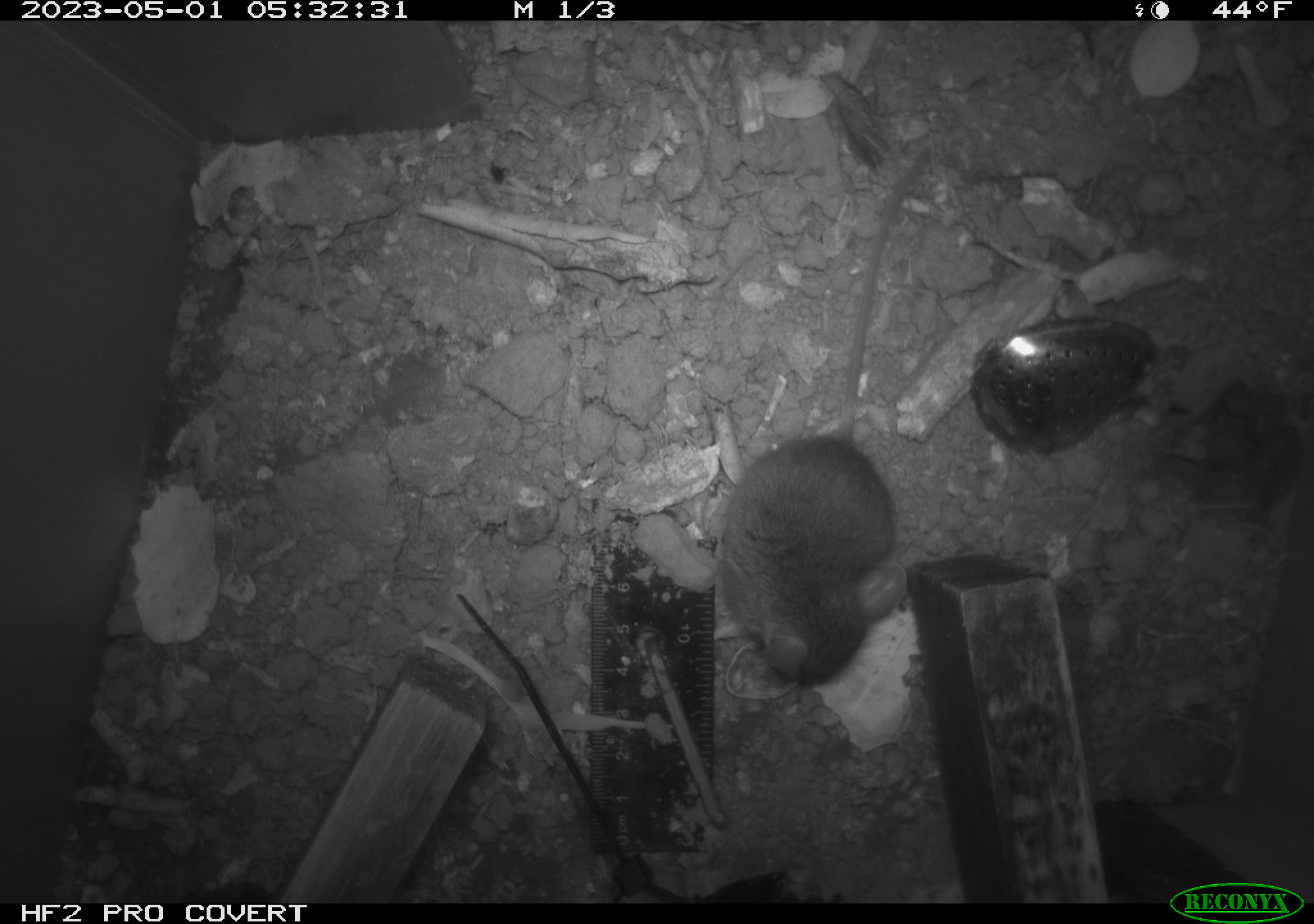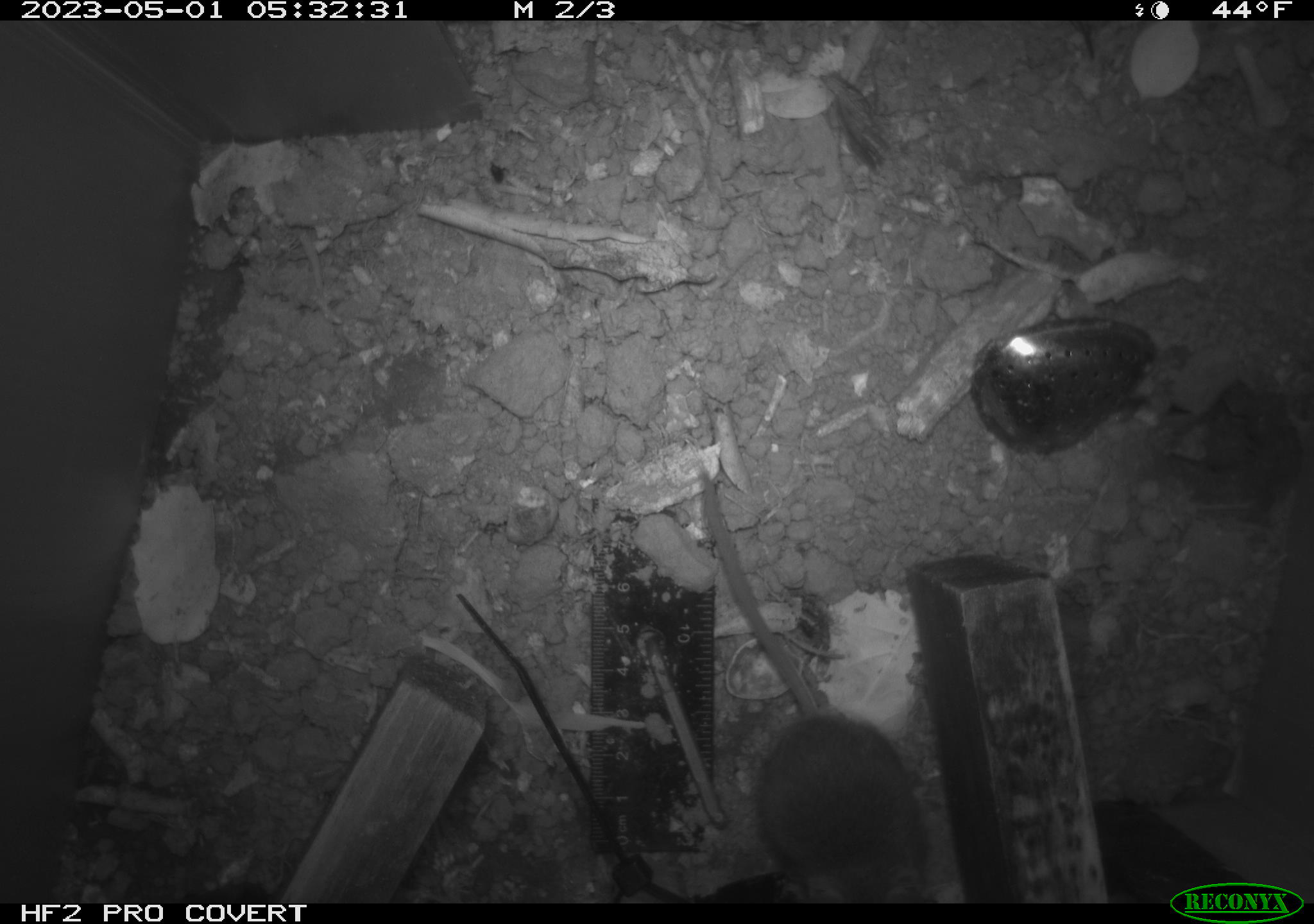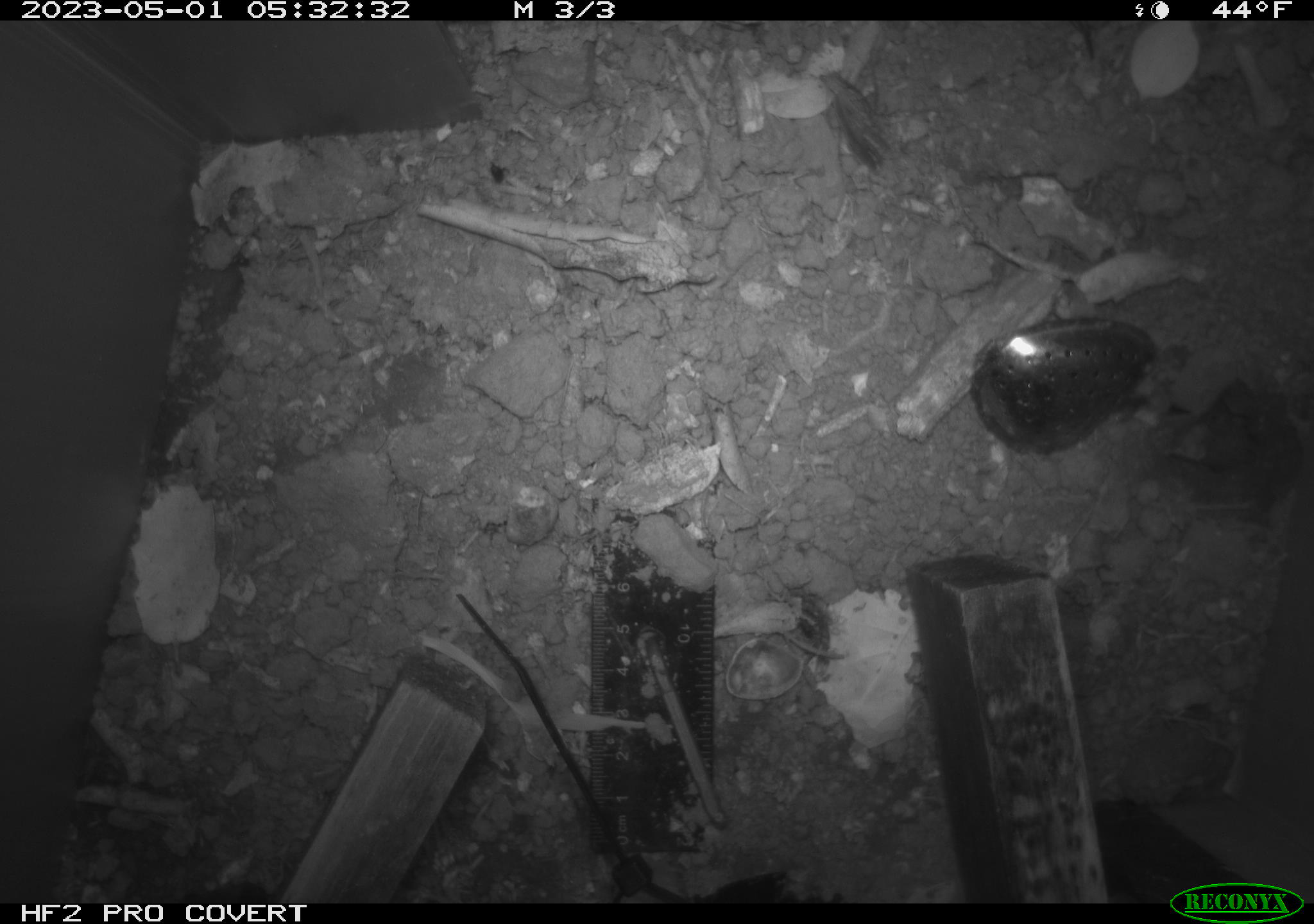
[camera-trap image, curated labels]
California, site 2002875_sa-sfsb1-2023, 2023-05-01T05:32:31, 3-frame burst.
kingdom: Animalia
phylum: Chordata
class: Mammalia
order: Rodentia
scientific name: Rodentia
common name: mouse species